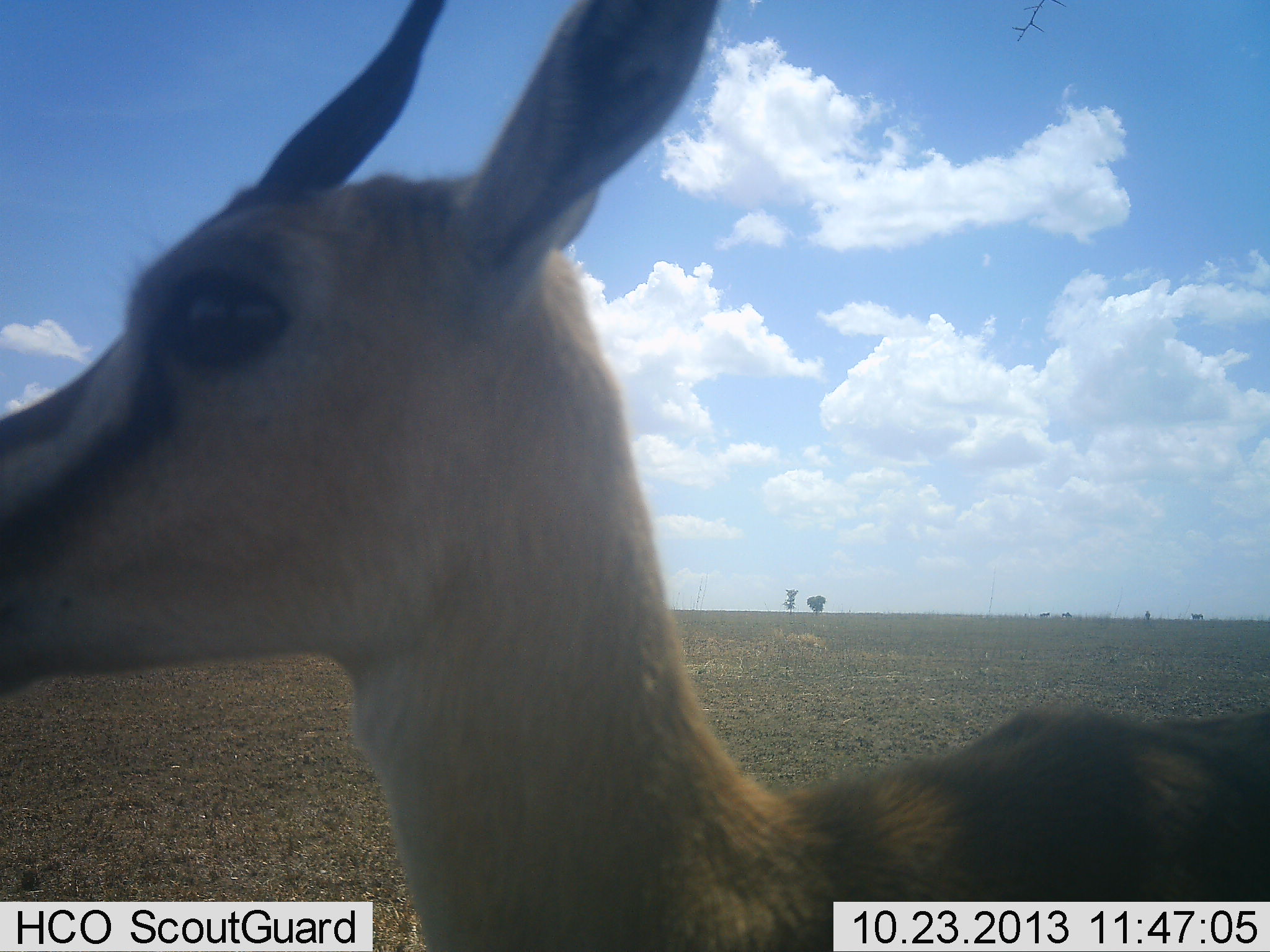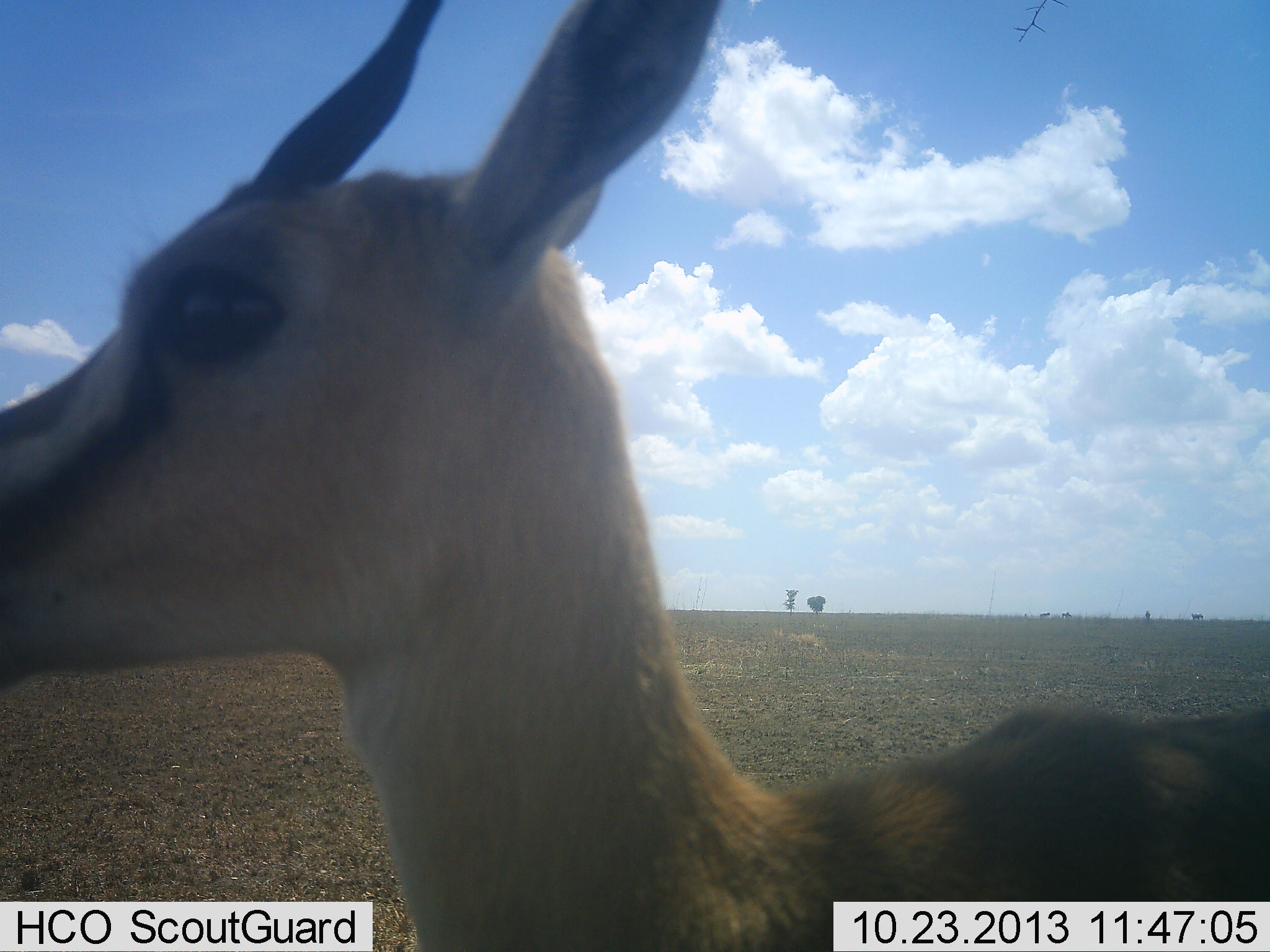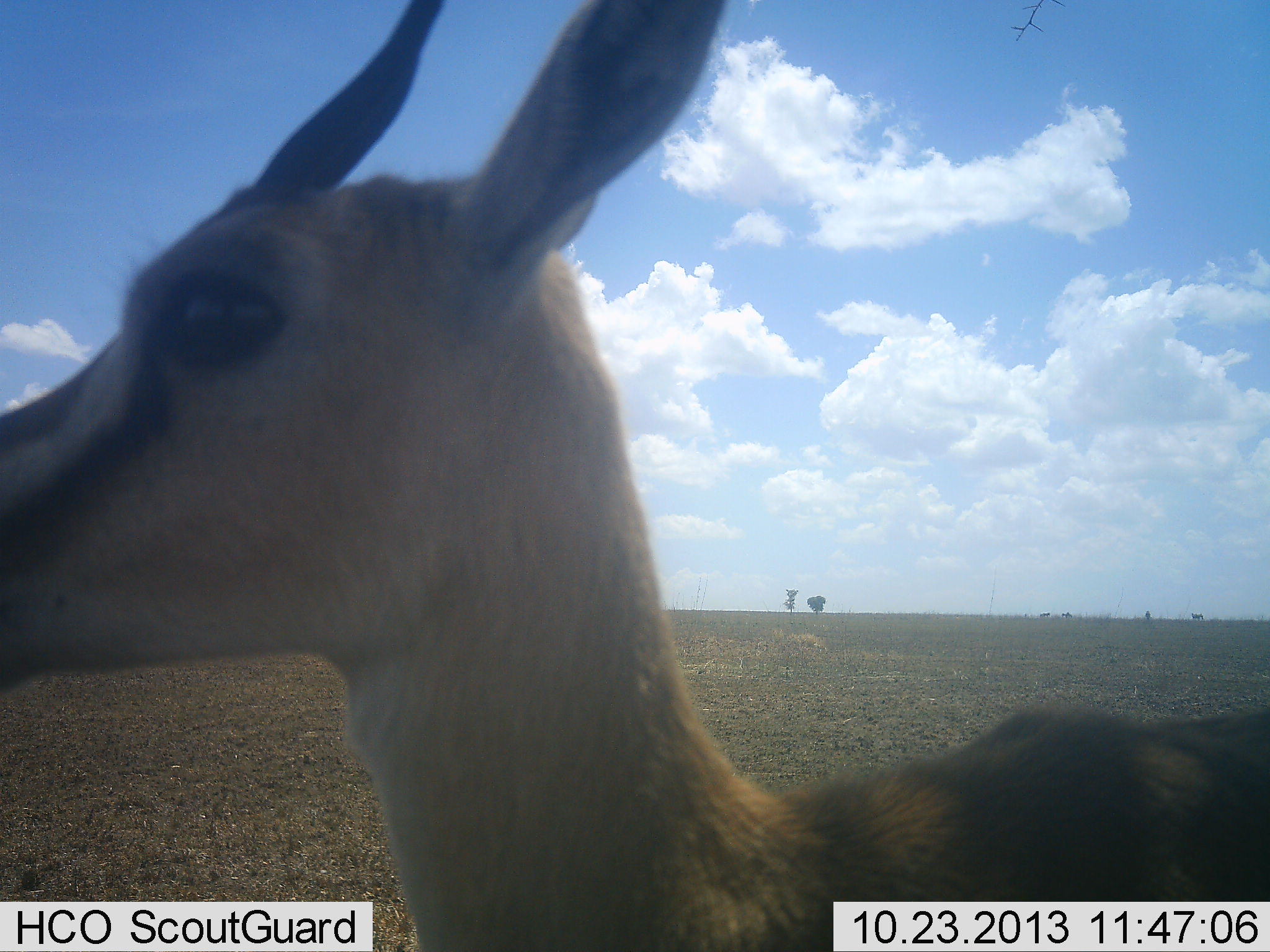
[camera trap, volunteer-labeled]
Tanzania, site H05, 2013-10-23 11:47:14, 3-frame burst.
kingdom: Animalia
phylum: Chordata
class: Mammalia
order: Artiodactyla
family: Bovidae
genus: Eudorcas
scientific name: Eudorcas thomsonii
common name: thomson's gazelle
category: gazellethomsons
Gazellethomsons (thomson's gazelle) (Eudorcas thomsonii), count 1. Behavior (volunteer vote fractions): standing 100%, resting 0%, moving 0%, interacting 0%. Young present (vote fraction): 0%. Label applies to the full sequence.